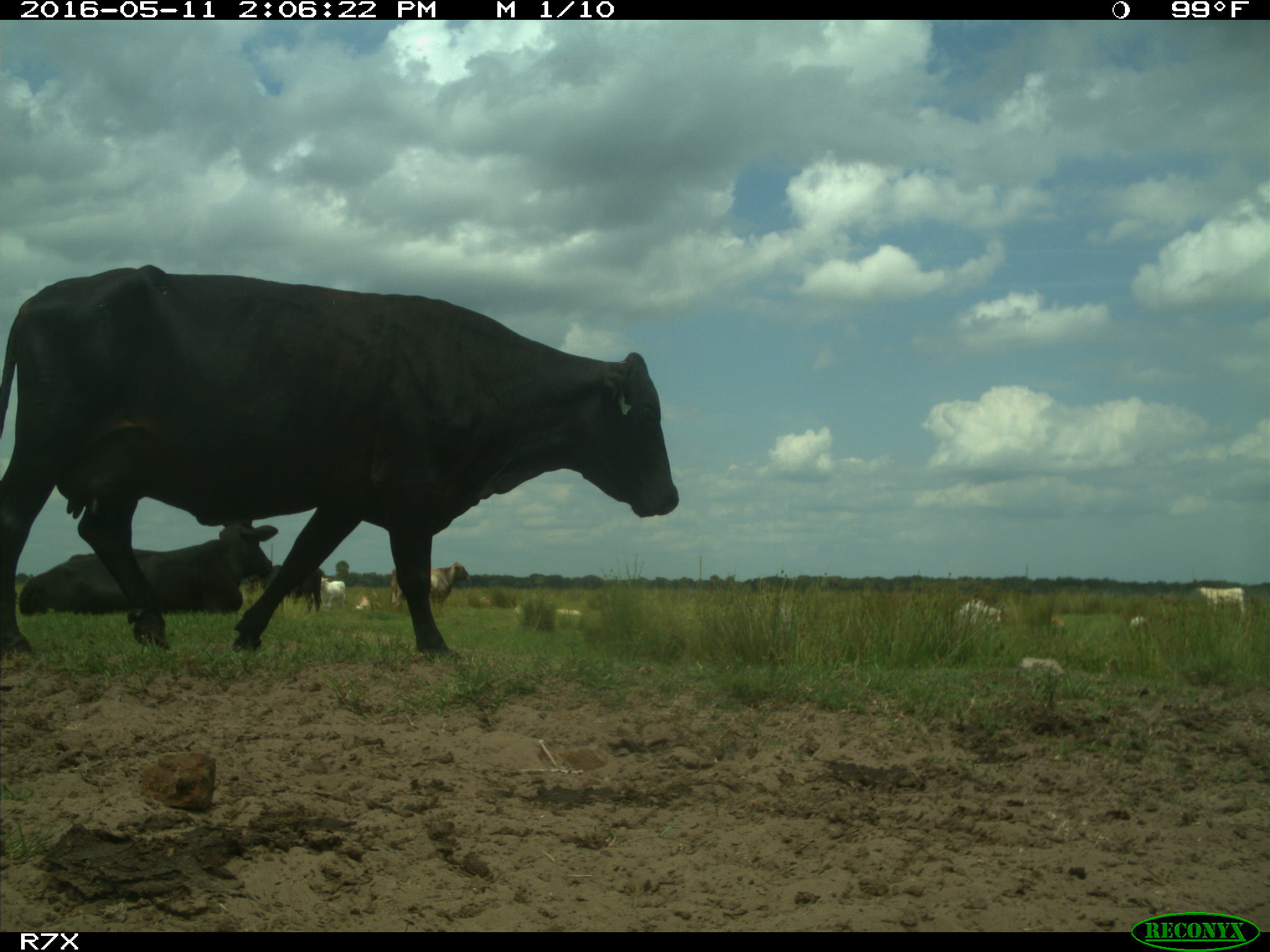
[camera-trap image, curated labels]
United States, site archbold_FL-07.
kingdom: Animalia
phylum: Chordata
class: Mammalia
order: Artiodactyla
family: Bovidae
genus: Bos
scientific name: Bos taurus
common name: domestic cow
Bos taurus (domestic cow).